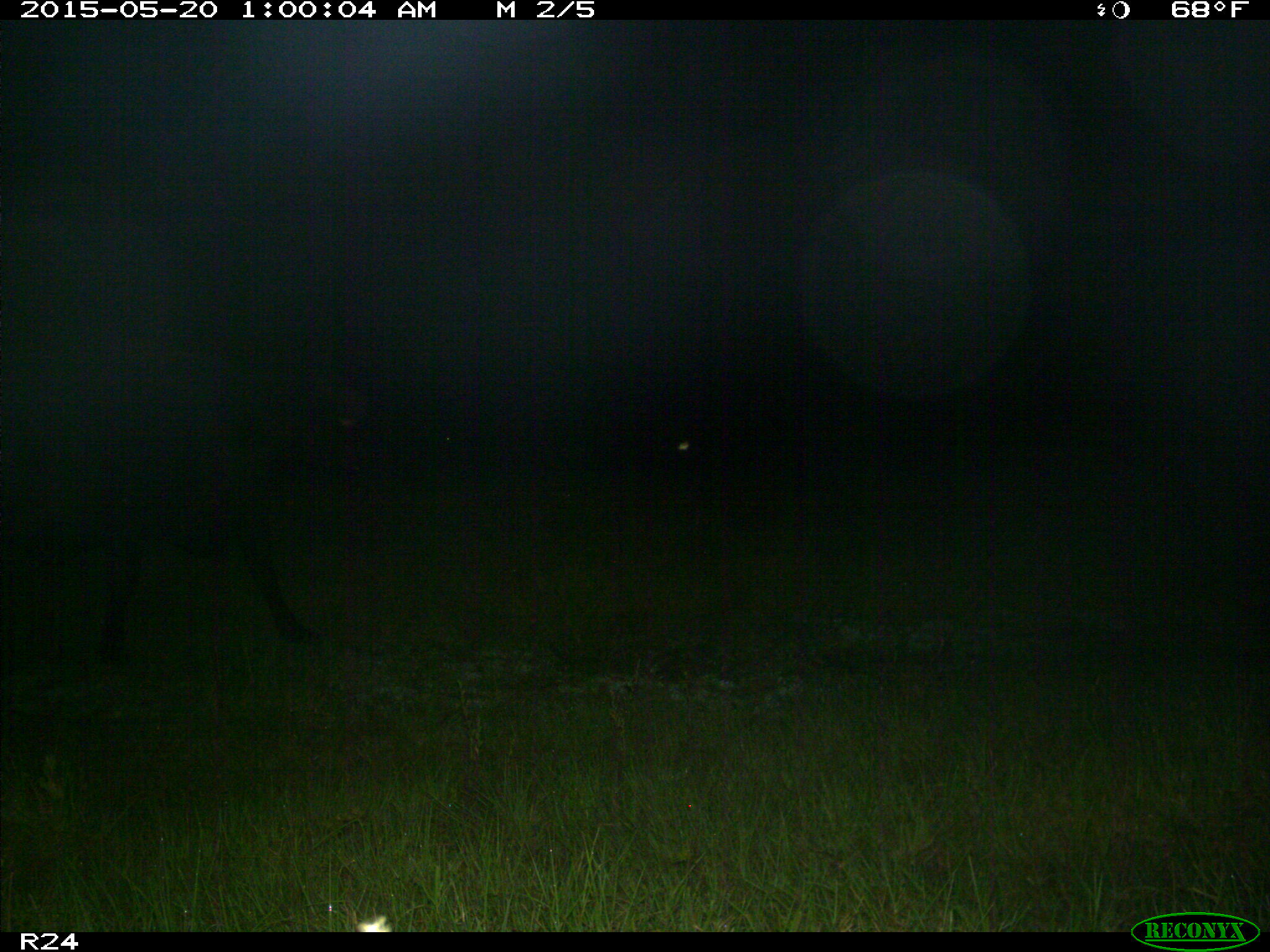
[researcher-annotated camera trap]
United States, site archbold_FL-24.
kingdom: Animalia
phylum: Chordata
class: Mammalia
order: Artiodactyla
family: Bovidae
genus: Bos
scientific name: Bos taurus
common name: domestic cow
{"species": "Bos taurus (domestic cow)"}